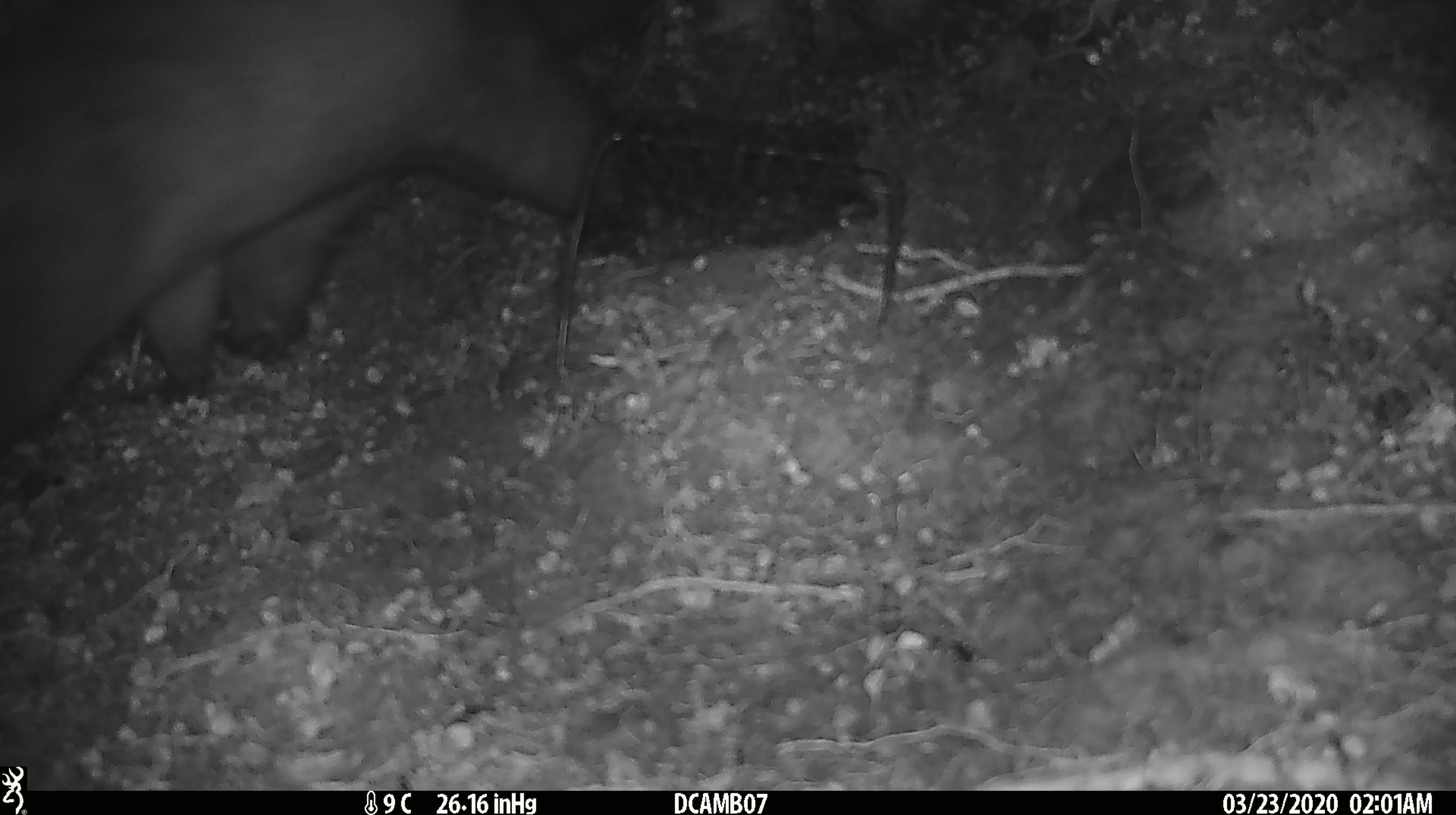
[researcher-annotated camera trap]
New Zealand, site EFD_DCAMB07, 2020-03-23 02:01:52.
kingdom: Animalia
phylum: Chordata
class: Mammalia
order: Diprotodontia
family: Phalangeridae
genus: Trichosurus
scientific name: Trichosurus vulpecula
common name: common brushtail possum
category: possum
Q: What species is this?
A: Possum (common brushtail possum) (Trichosurus vulpecula).